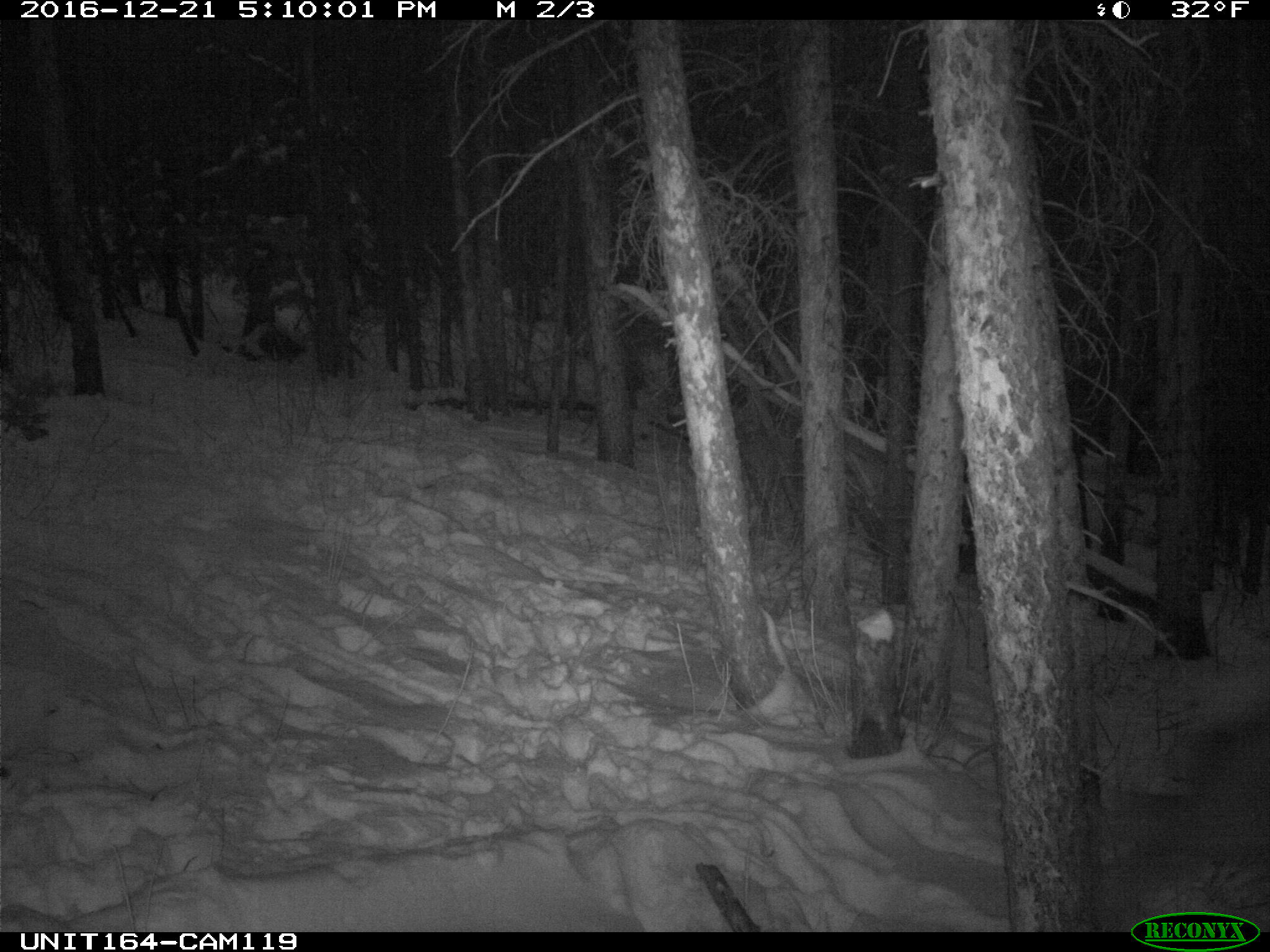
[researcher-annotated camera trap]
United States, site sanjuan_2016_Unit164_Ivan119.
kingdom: Animalia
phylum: Chordata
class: Mammalia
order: Artiodactyla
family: Cervidae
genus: Cervus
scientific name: Cervus elaphus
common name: red deer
Cervus elaphus (red deer).